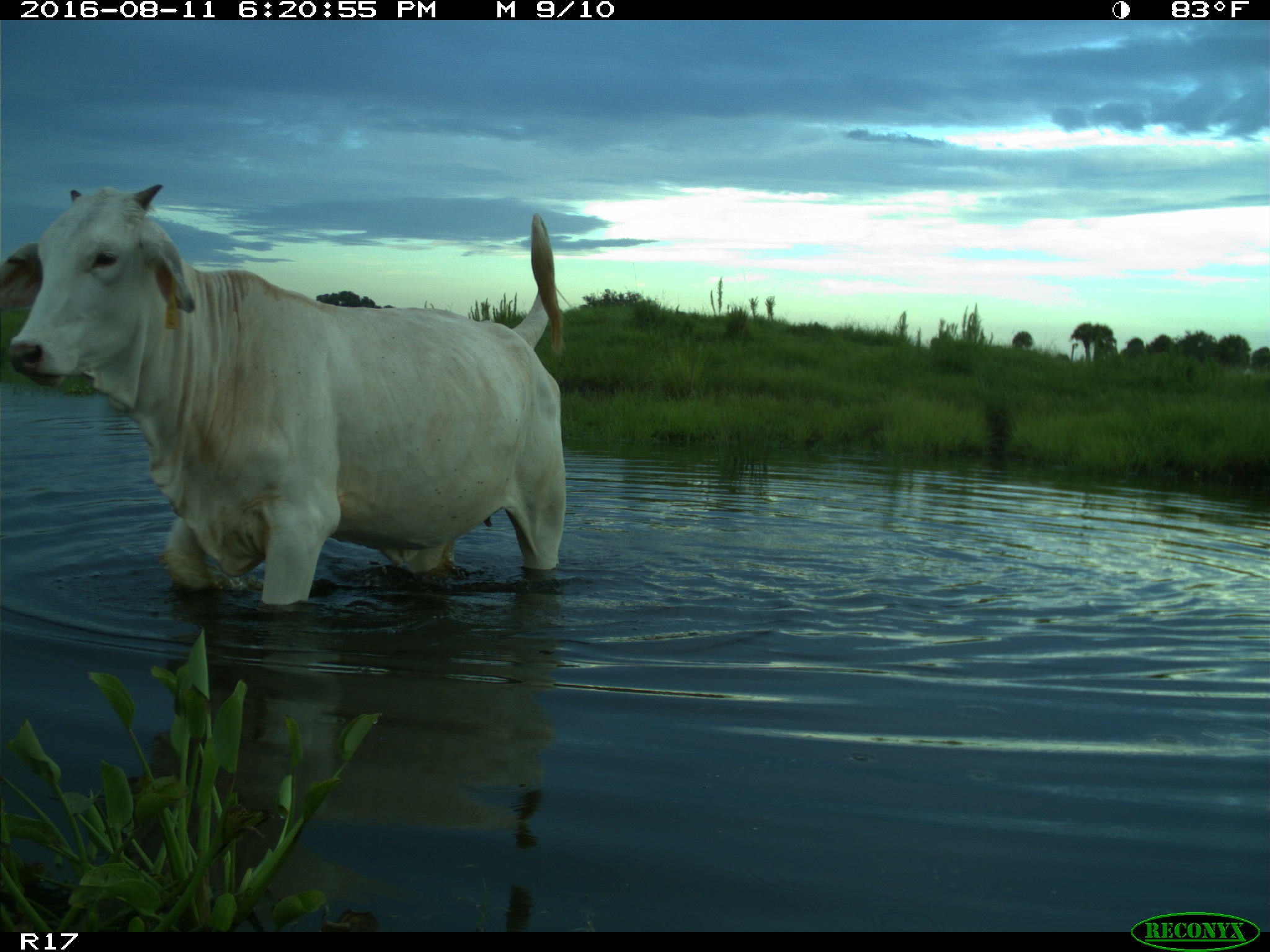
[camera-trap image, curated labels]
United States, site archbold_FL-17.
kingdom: Animalia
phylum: Chordata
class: Mammalia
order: Artiodactyla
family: Bovidae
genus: Bos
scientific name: Bos taurus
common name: domestic cow